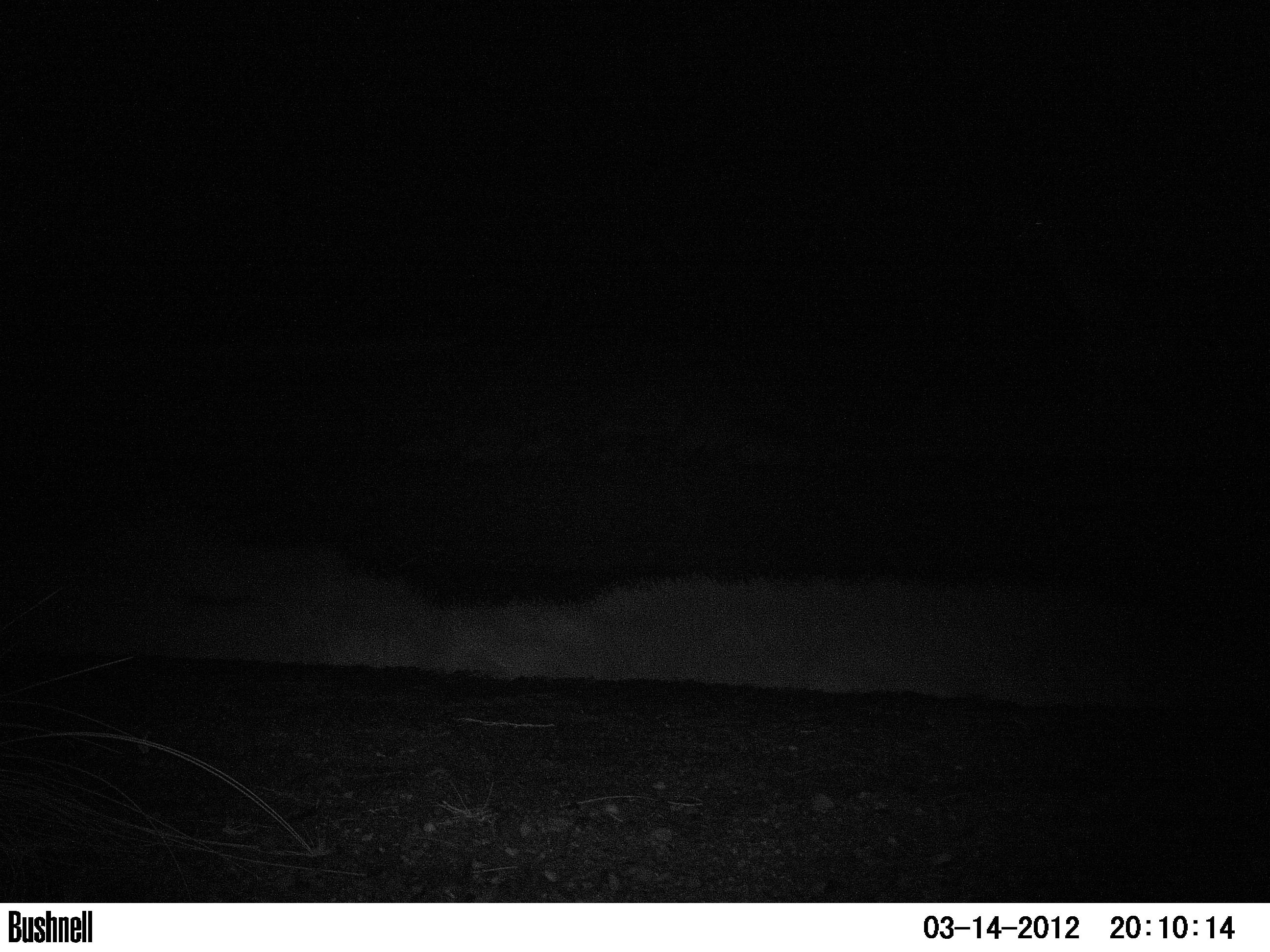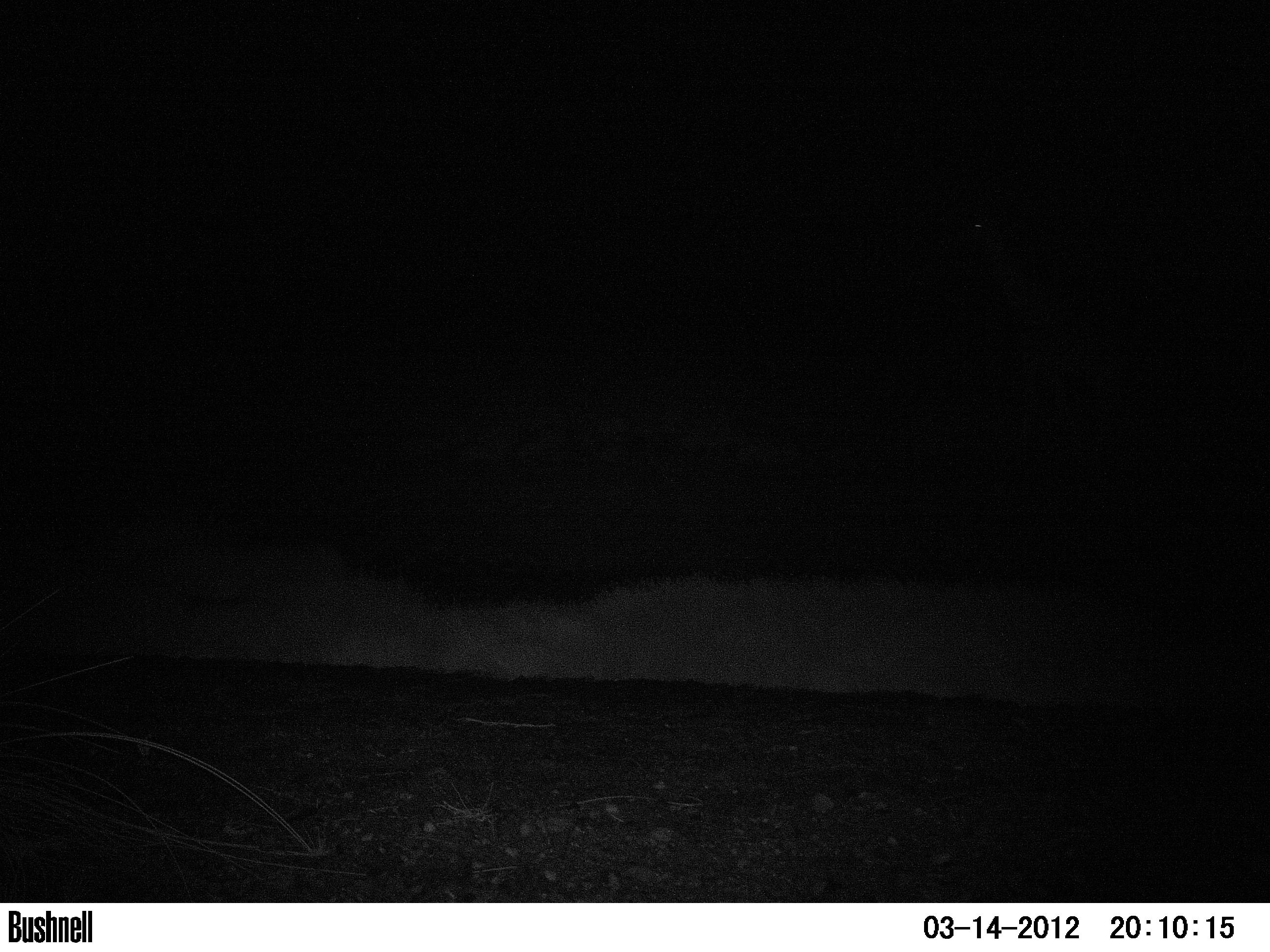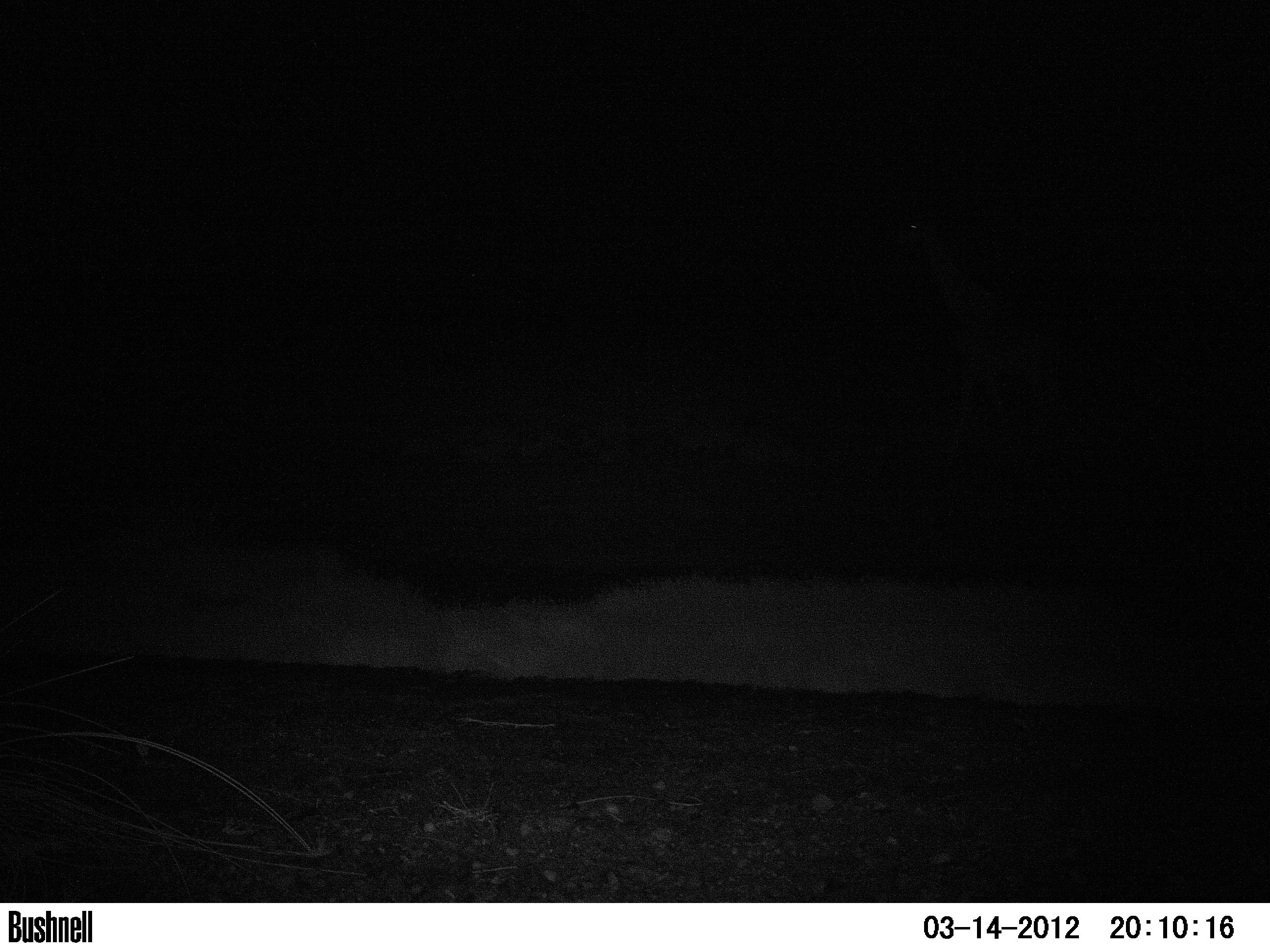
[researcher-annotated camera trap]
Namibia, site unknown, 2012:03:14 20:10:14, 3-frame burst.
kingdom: Animalia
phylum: Chordata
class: Mammalia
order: Artiodactyla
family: Giraffidae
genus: Giraffa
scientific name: Giraffa camelopardalis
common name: giraffe